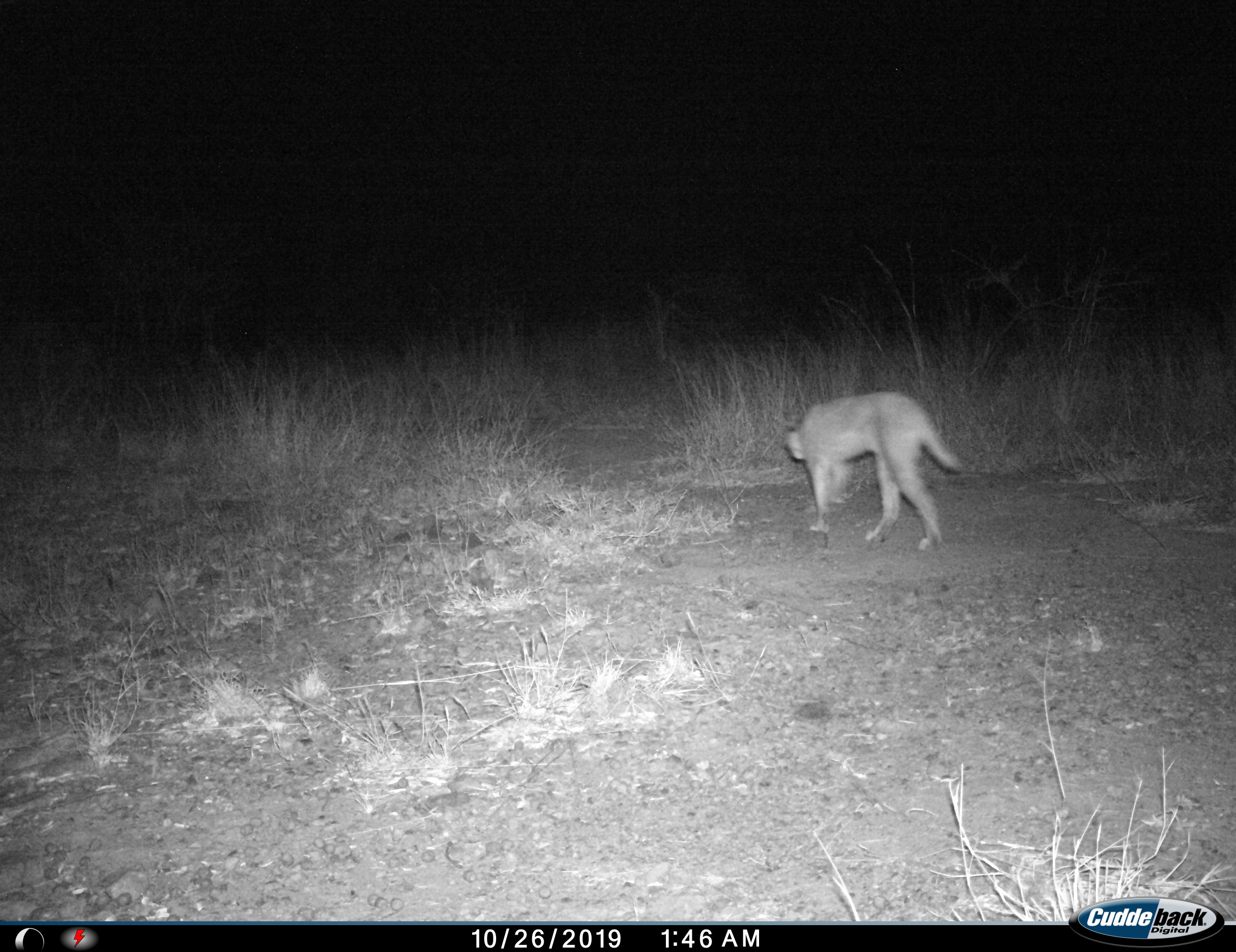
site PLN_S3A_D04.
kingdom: Animalia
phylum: Chordata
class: Mammalia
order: Carnivora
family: Felidae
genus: Caracal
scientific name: Caracal caracal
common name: caracal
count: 1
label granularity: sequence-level